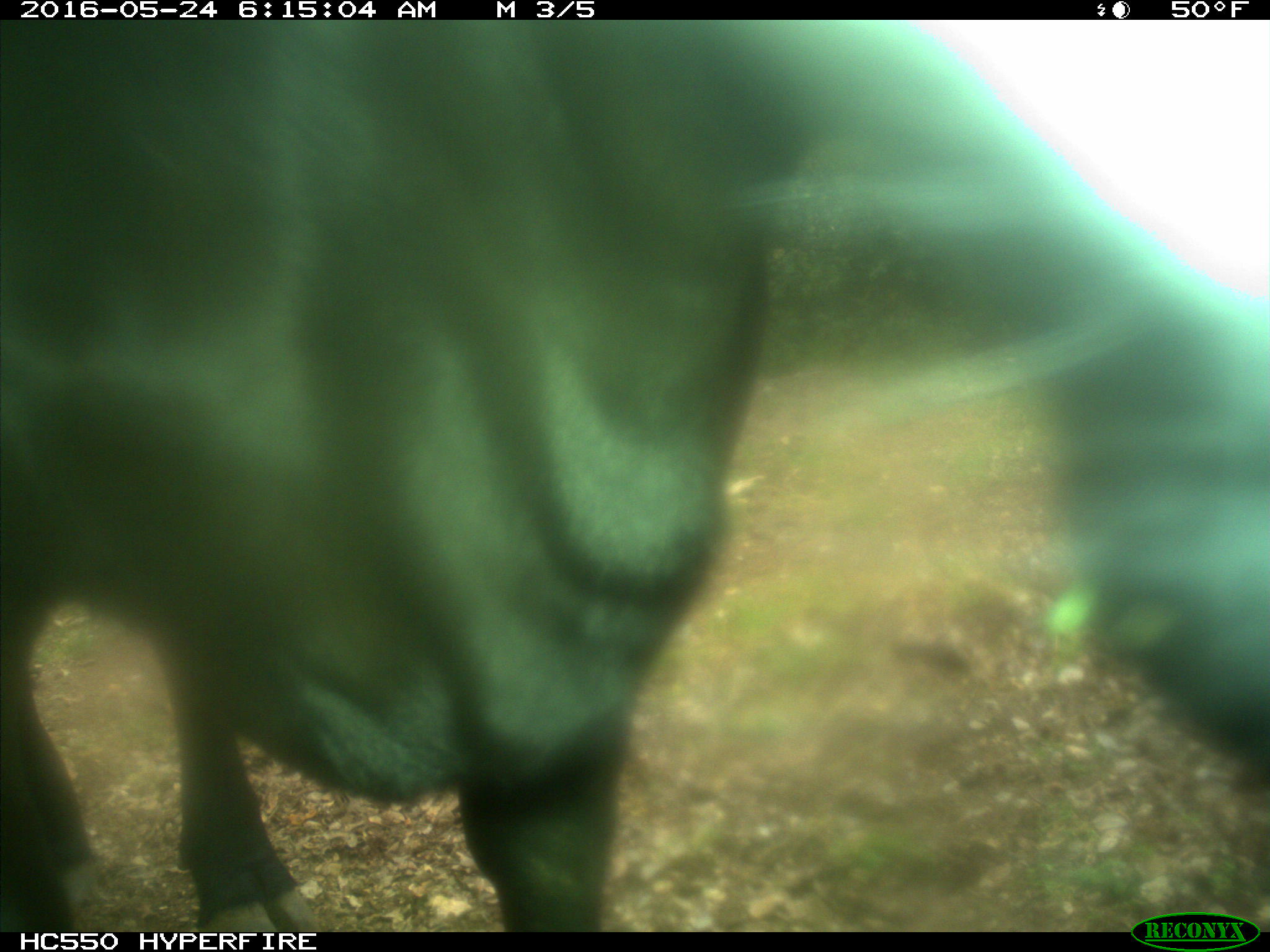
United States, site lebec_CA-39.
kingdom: Animalia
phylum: Chordata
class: Mammalia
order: Artiodactyla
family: Bovidae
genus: Bos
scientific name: Bos taurus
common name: domestic cow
Bos taurus (domestic cow).